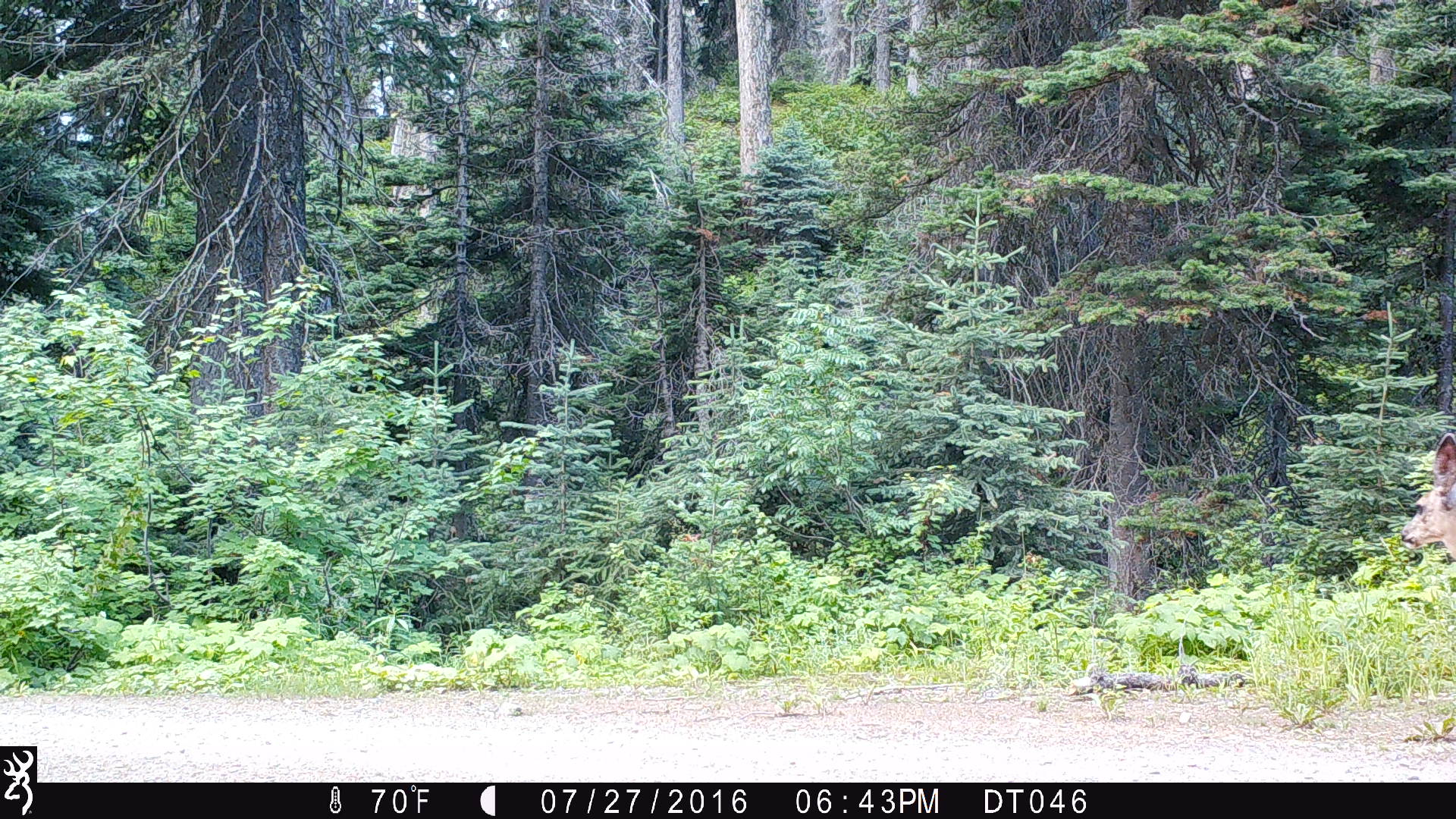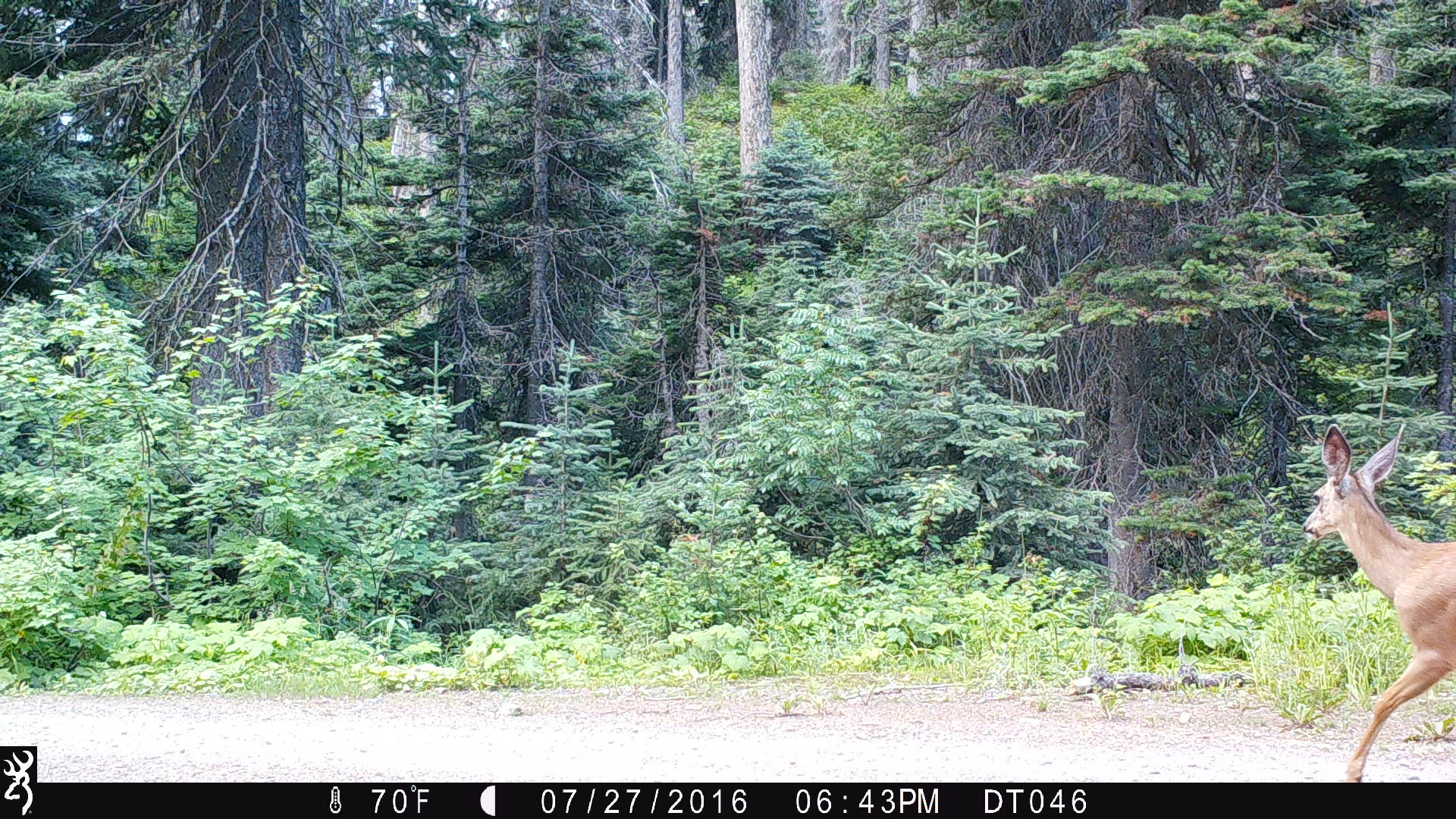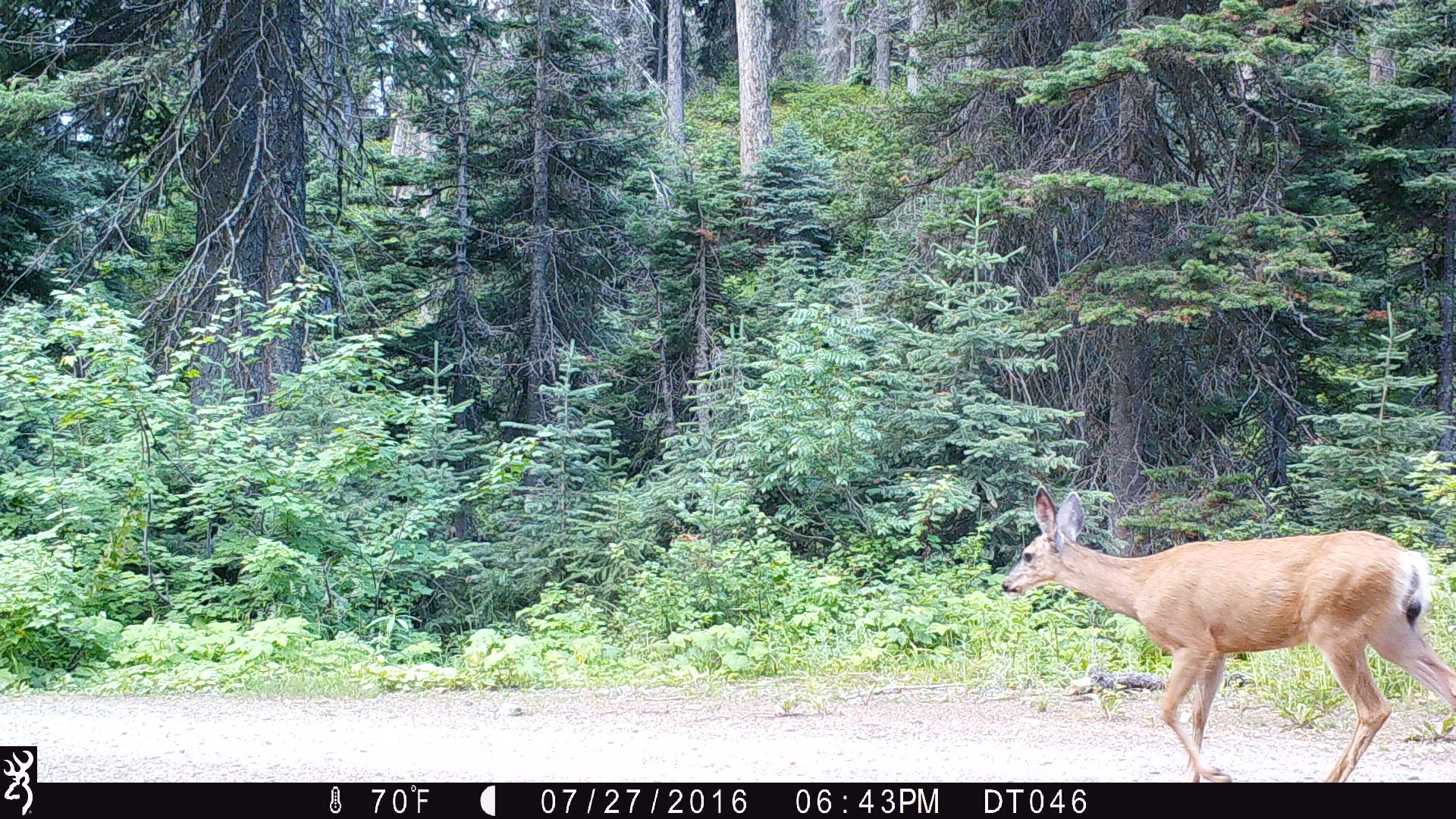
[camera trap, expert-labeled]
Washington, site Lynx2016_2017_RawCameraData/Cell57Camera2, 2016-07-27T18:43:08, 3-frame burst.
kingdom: Animalia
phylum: Chordata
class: Mammalia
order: Artiodactyla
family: Cervidae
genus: Odocoileus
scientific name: Odocoileus hemionus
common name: mule deer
Odocoileus hemionus (mule deer). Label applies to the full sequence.